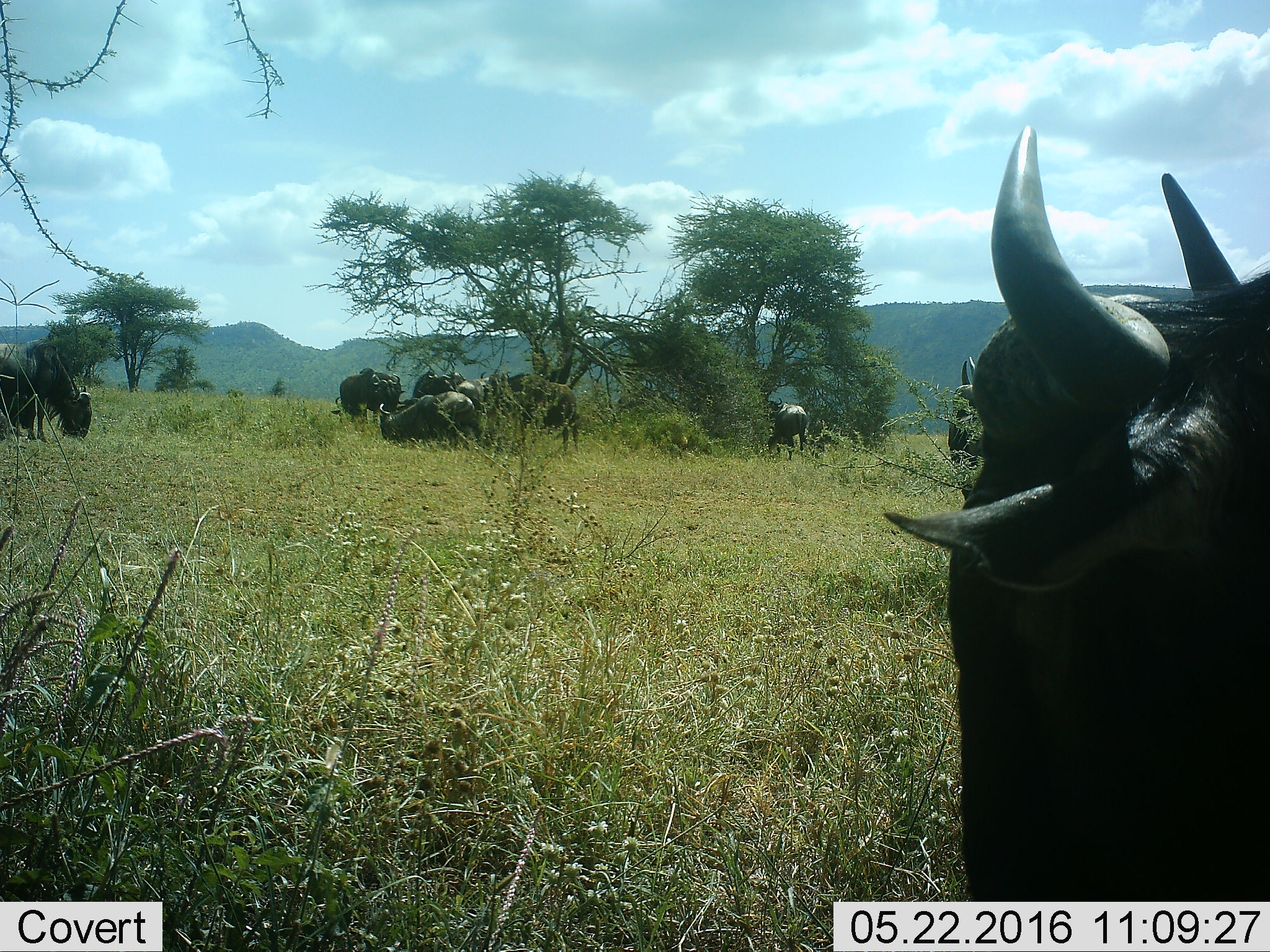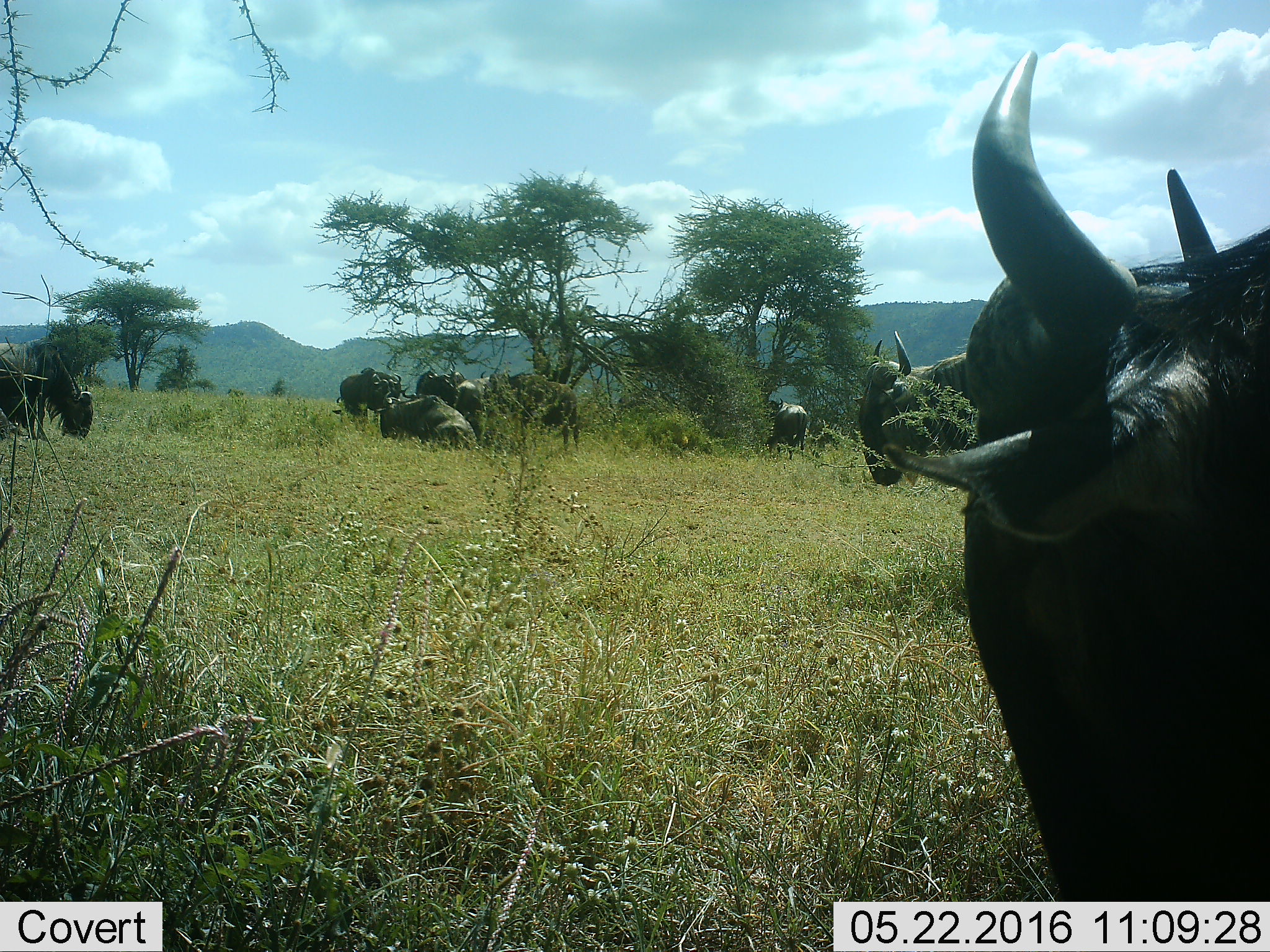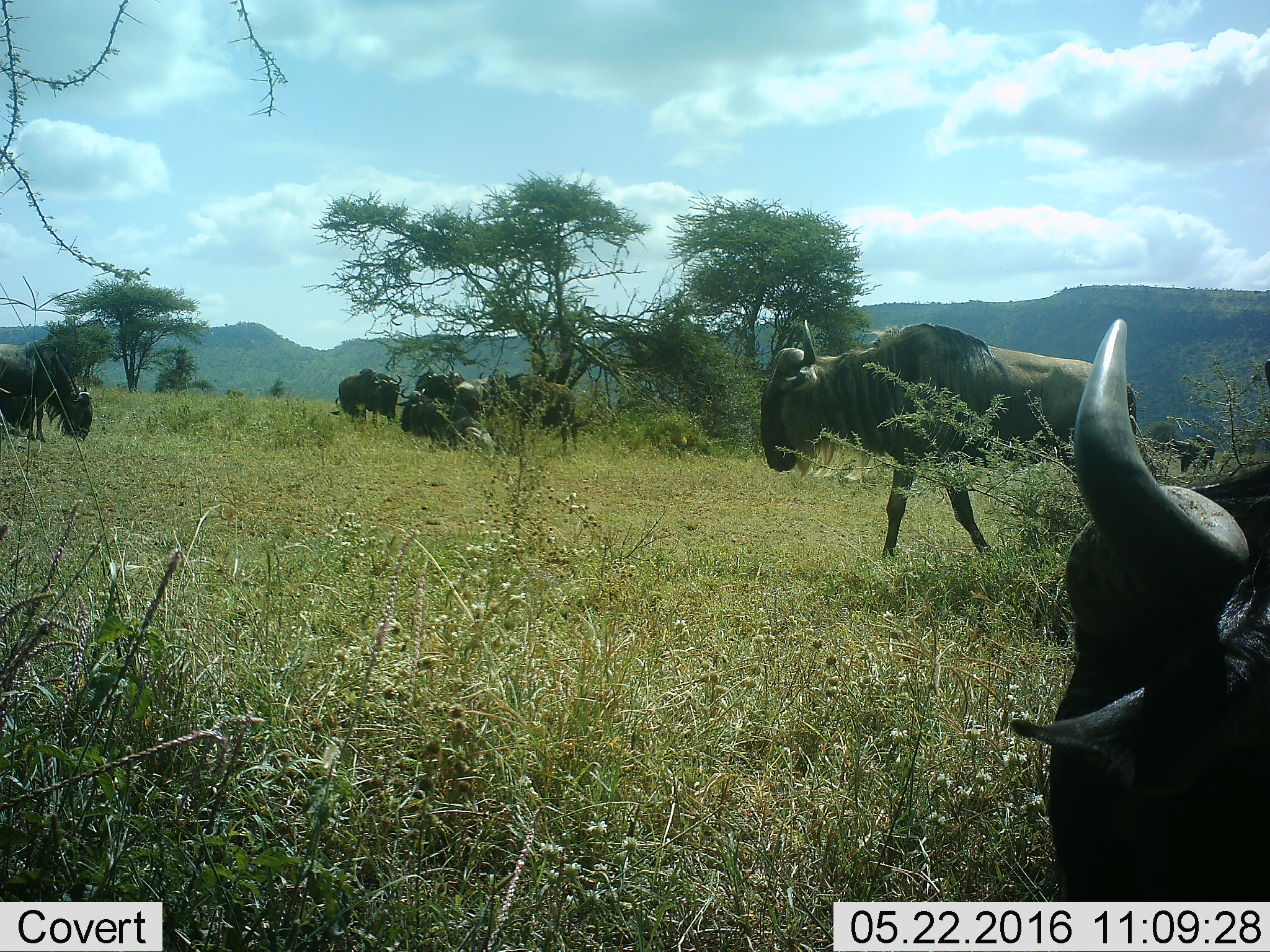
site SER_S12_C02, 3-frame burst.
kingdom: Animalia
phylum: Chordata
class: Mammalia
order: Artiodactyla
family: Bovidae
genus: Connochaetes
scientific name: Connochaetes taurinus taurinus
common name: blue wildebeest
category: wildebeestblue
Wildebeestblue (blue wildebeest) (Connochaetes taurinus taurinus), count 11-50. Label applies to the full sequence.